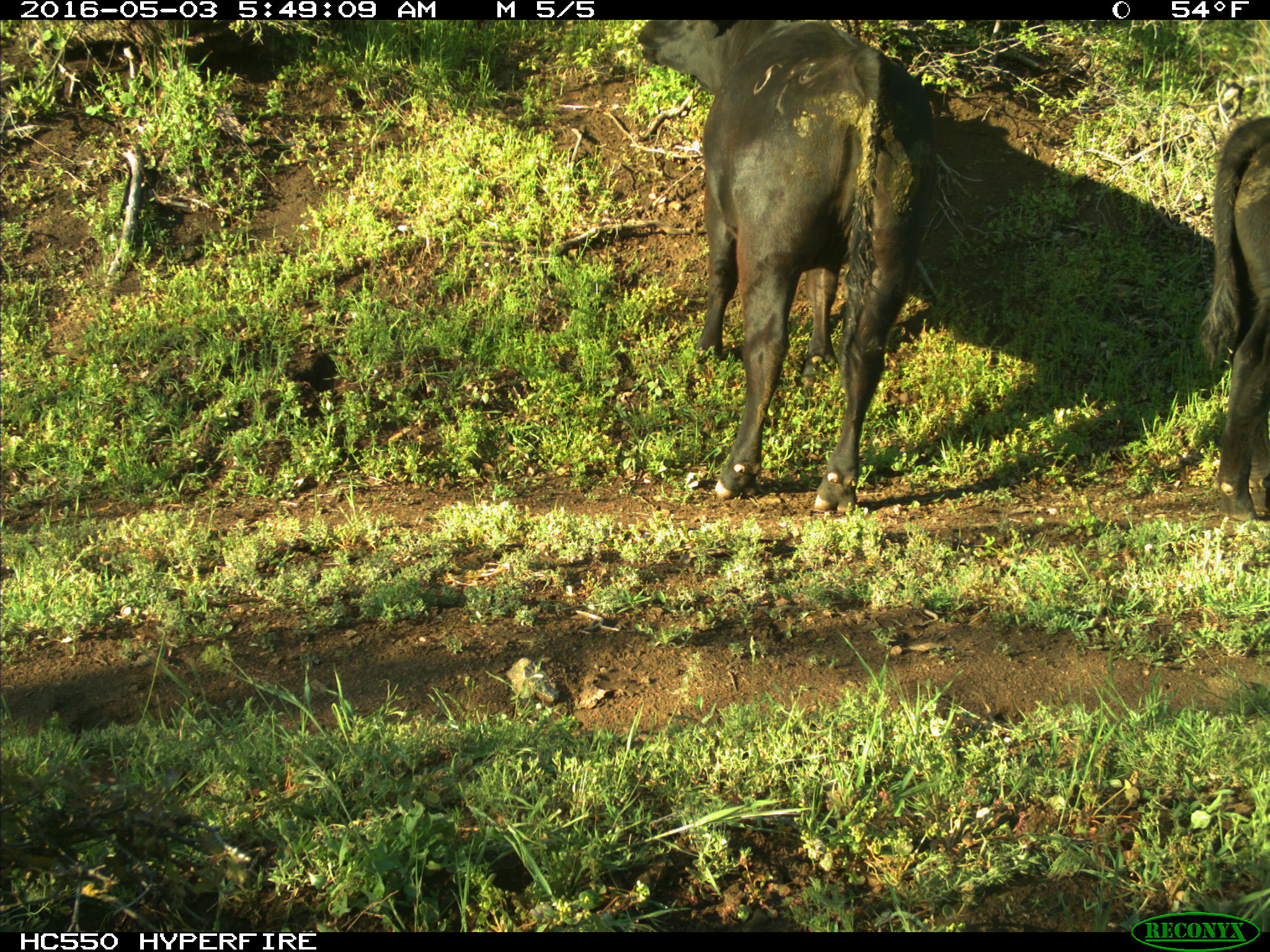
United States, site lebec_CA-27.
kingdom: Animalia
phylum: Chordata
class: Mammalia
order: Artiodactyla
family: Bovidae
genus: Bos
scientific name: Bos taurus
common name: domestic cow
Bos taurus (domestic cow).